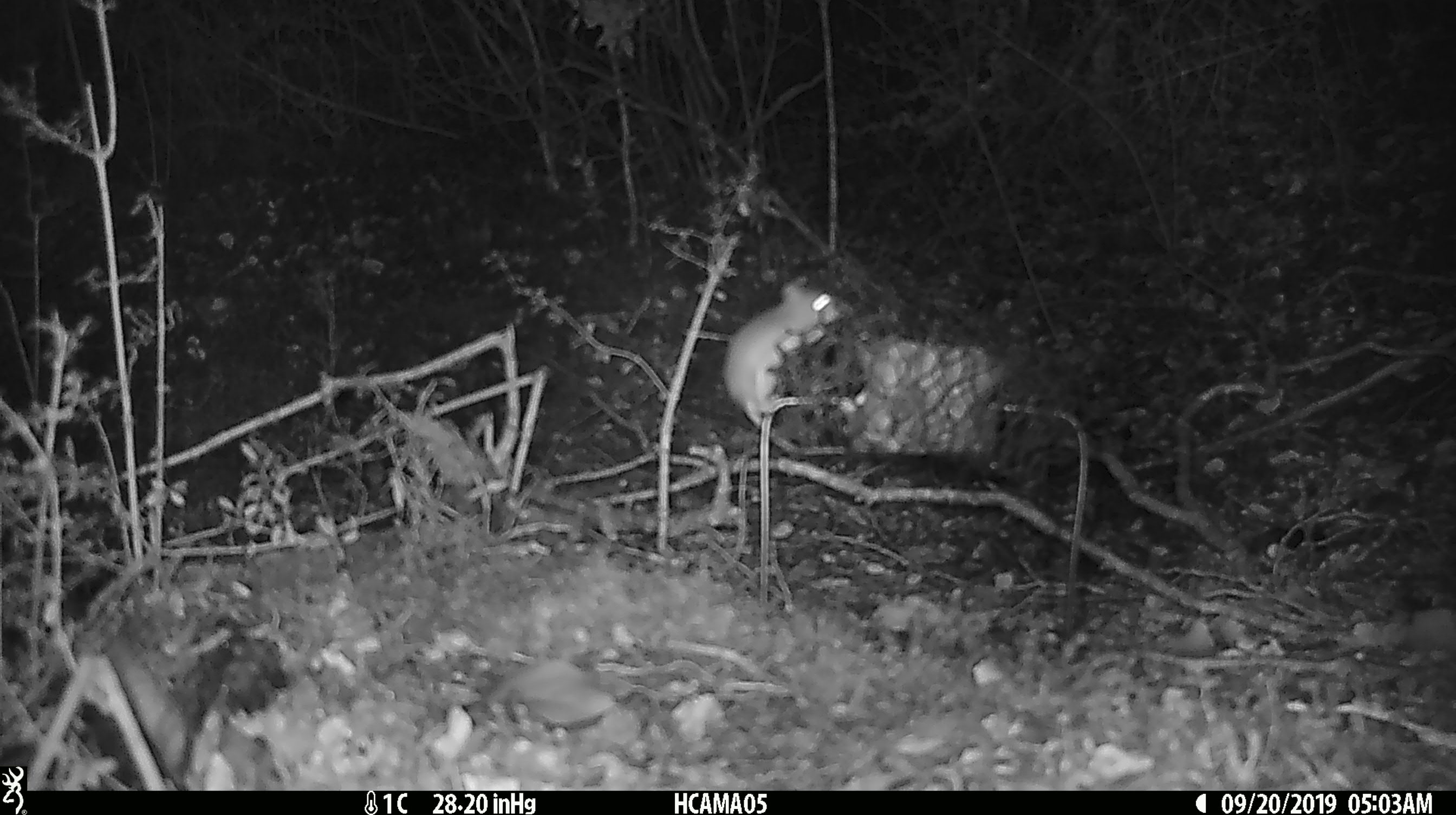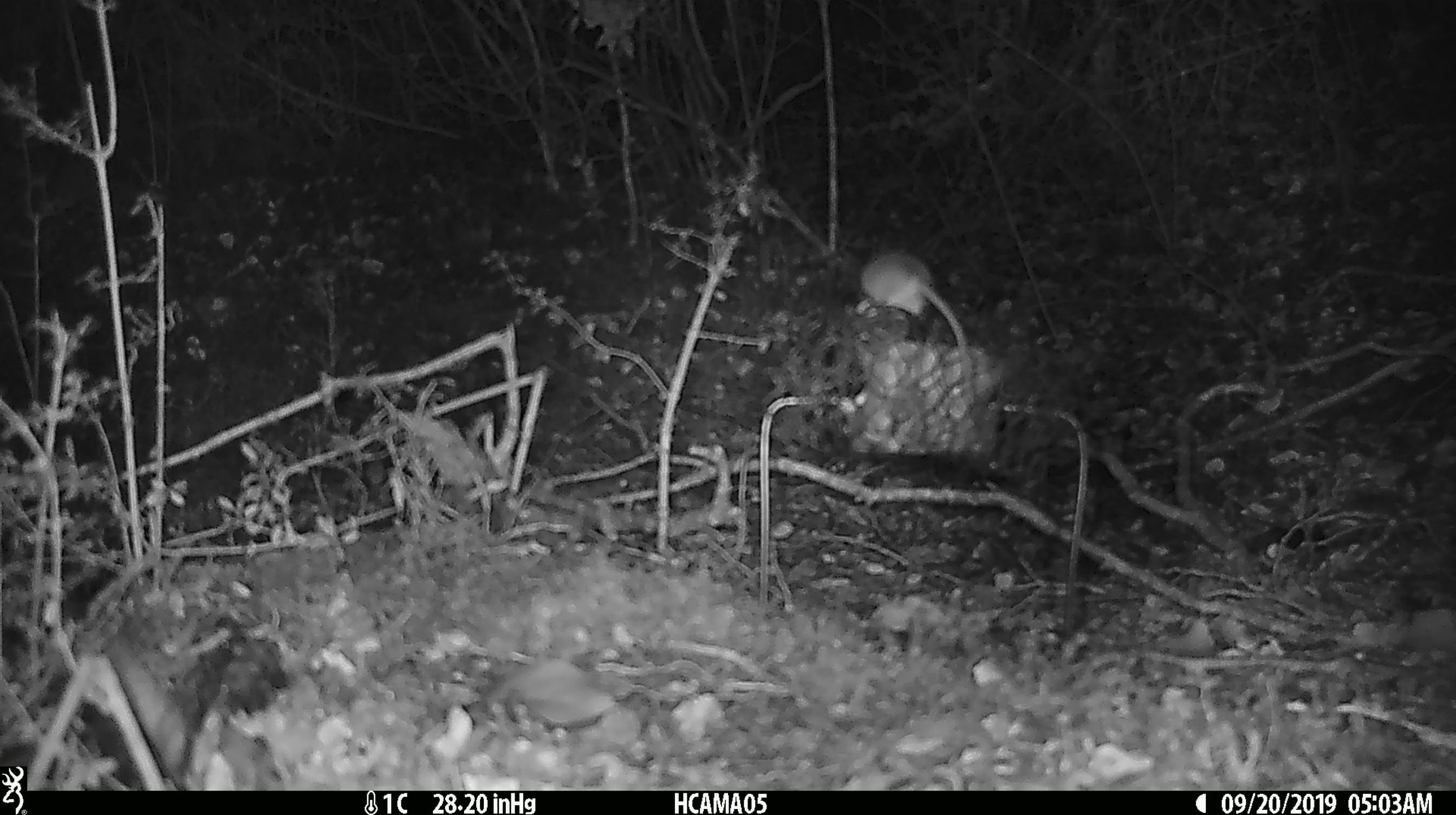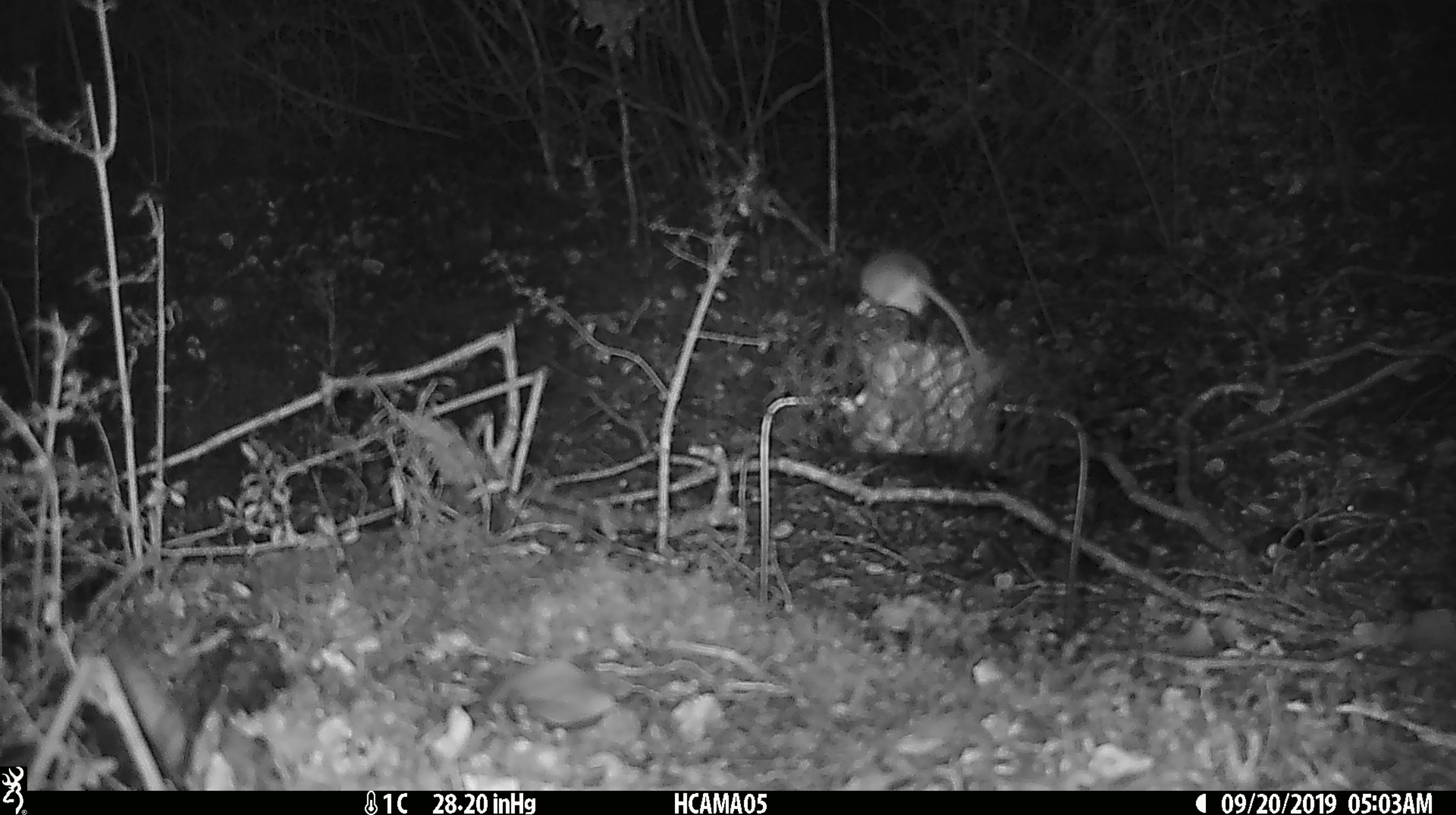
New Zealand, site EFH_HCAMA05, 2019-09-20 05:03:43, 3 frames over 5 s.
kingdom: Animalia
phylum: Chordata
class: Mammalia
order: Rodentia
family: Muridae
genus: Mus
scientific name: Mus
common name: mouse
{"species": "mouse (Mus)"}